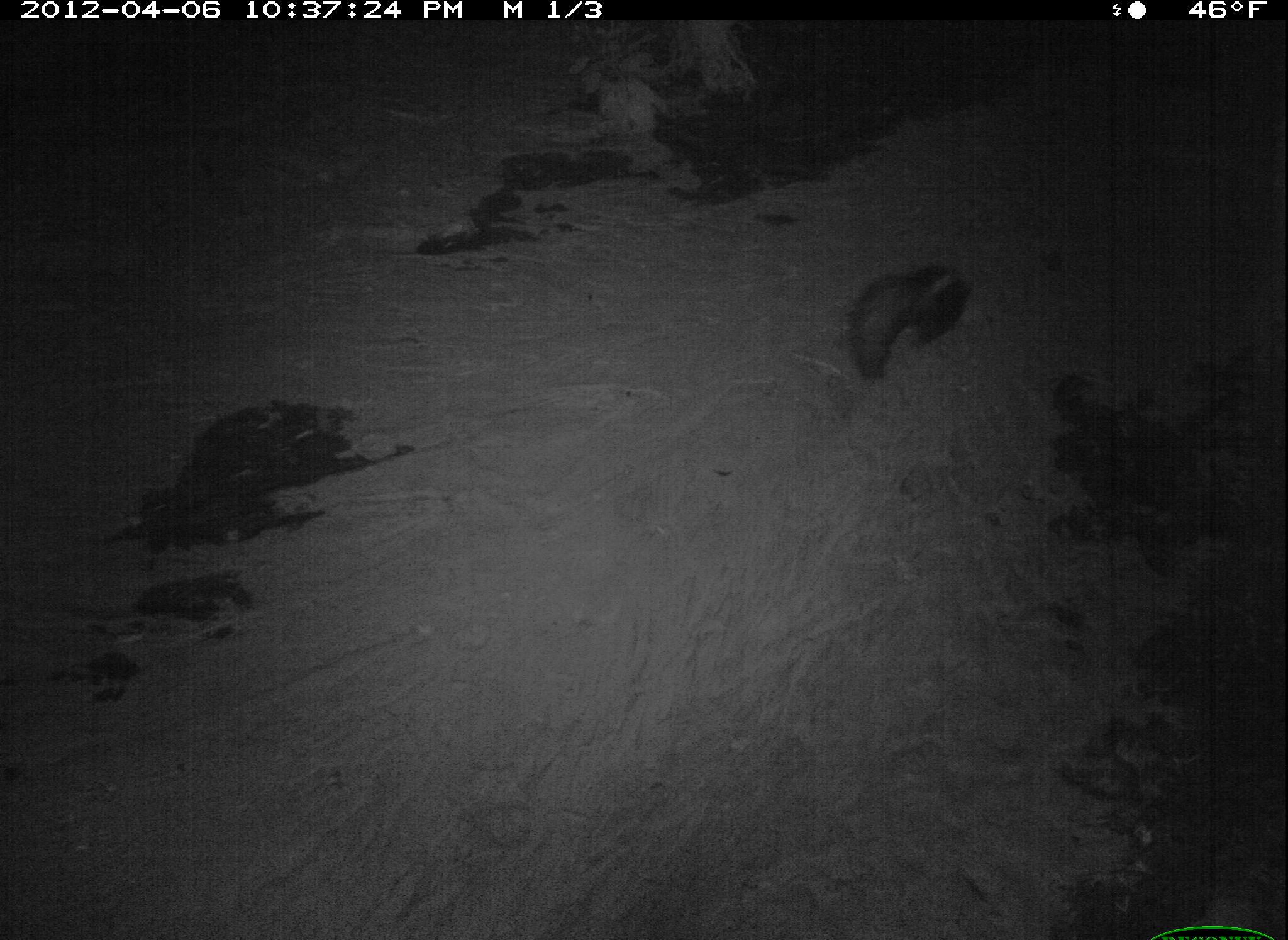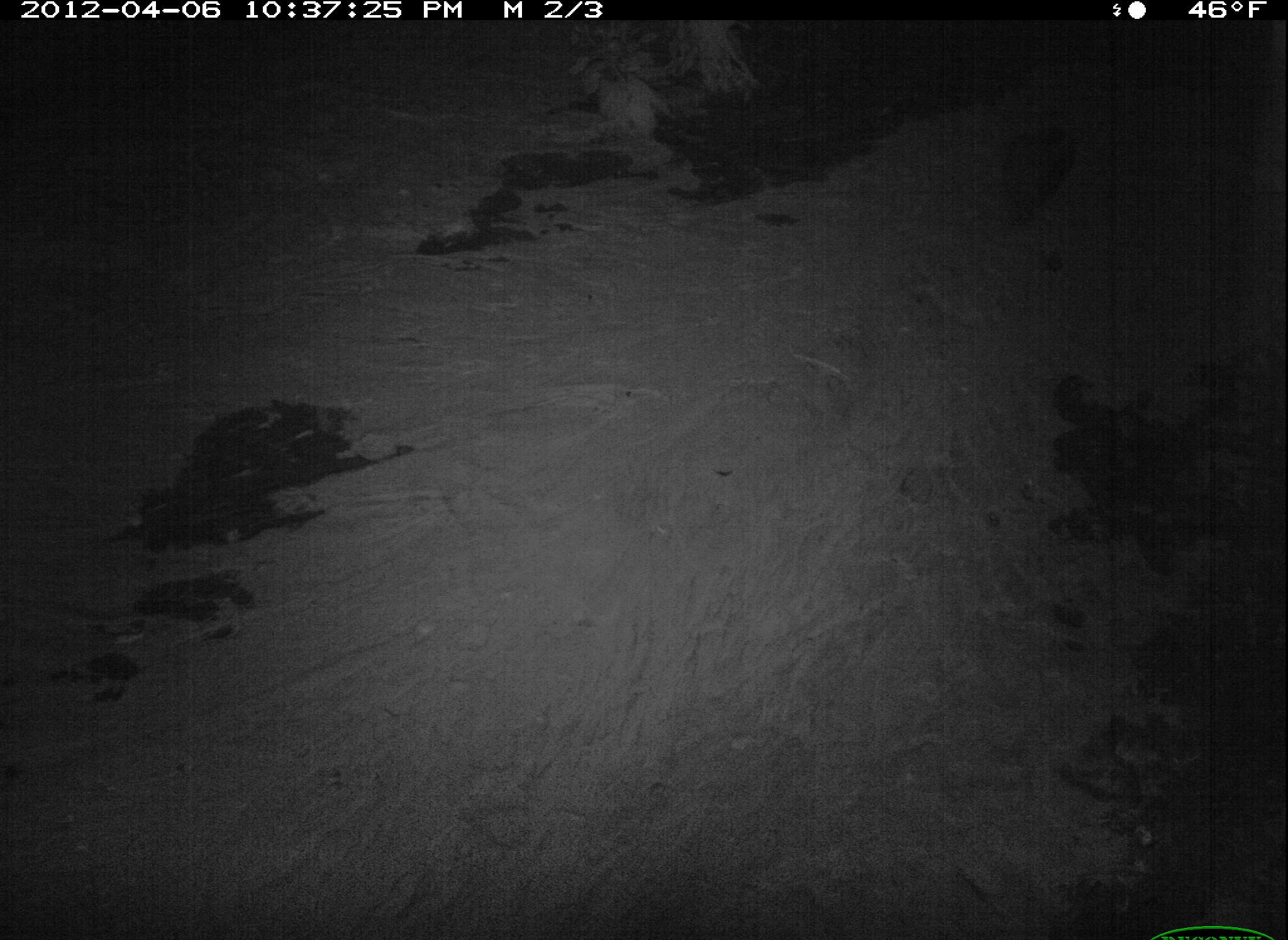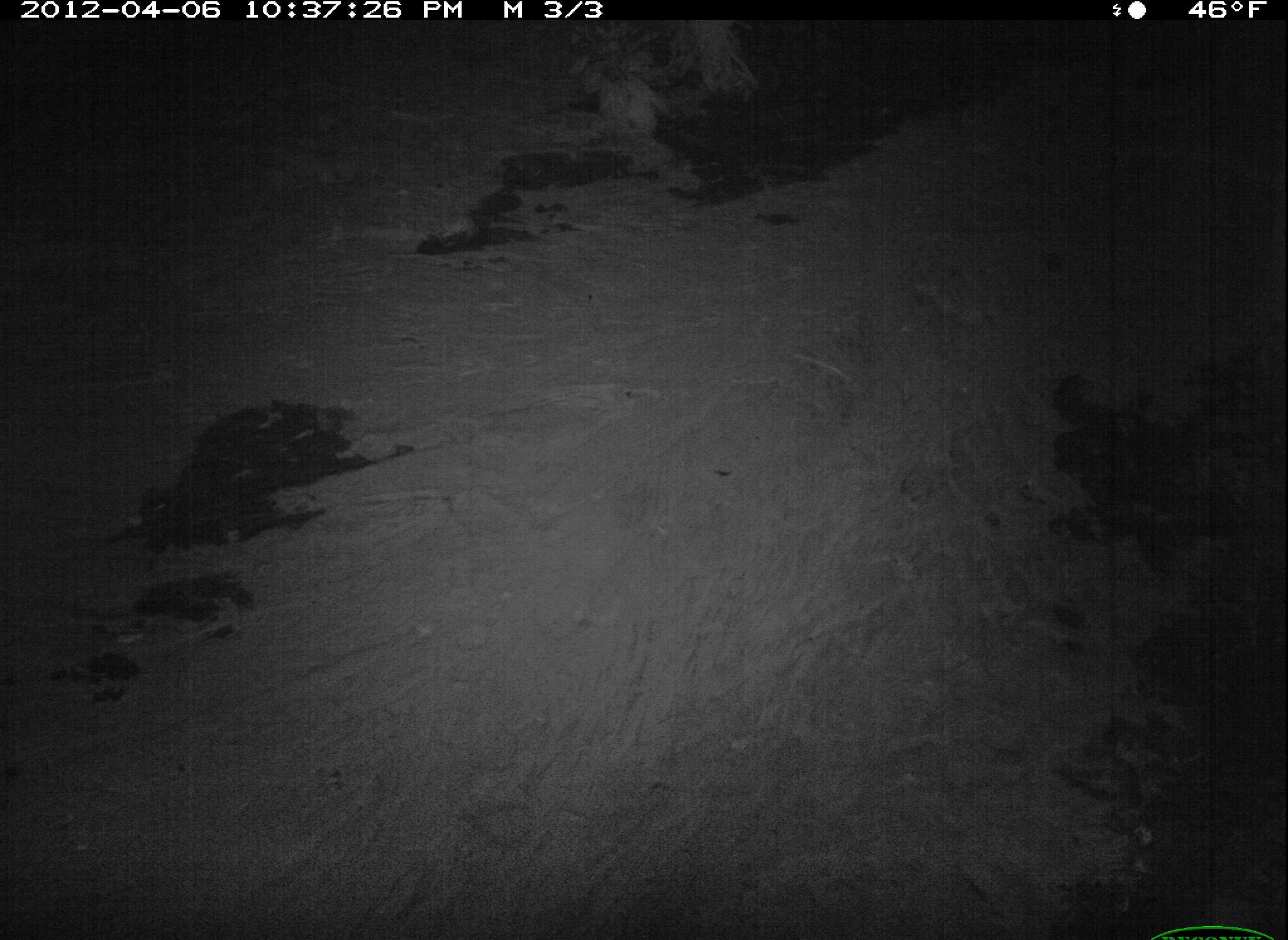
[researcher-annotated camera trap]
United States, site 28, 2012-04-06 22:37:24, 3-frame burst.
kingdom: Animalia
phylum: Chordata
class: Mammalia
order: Carnivora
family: Mephitidae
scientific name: Mephitidae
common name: skunk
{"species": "skunk (Mephitidae)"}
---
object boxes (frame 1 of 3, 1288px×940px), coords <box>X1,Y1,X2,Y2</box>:
skunk: <box>831,248,989,391</box>